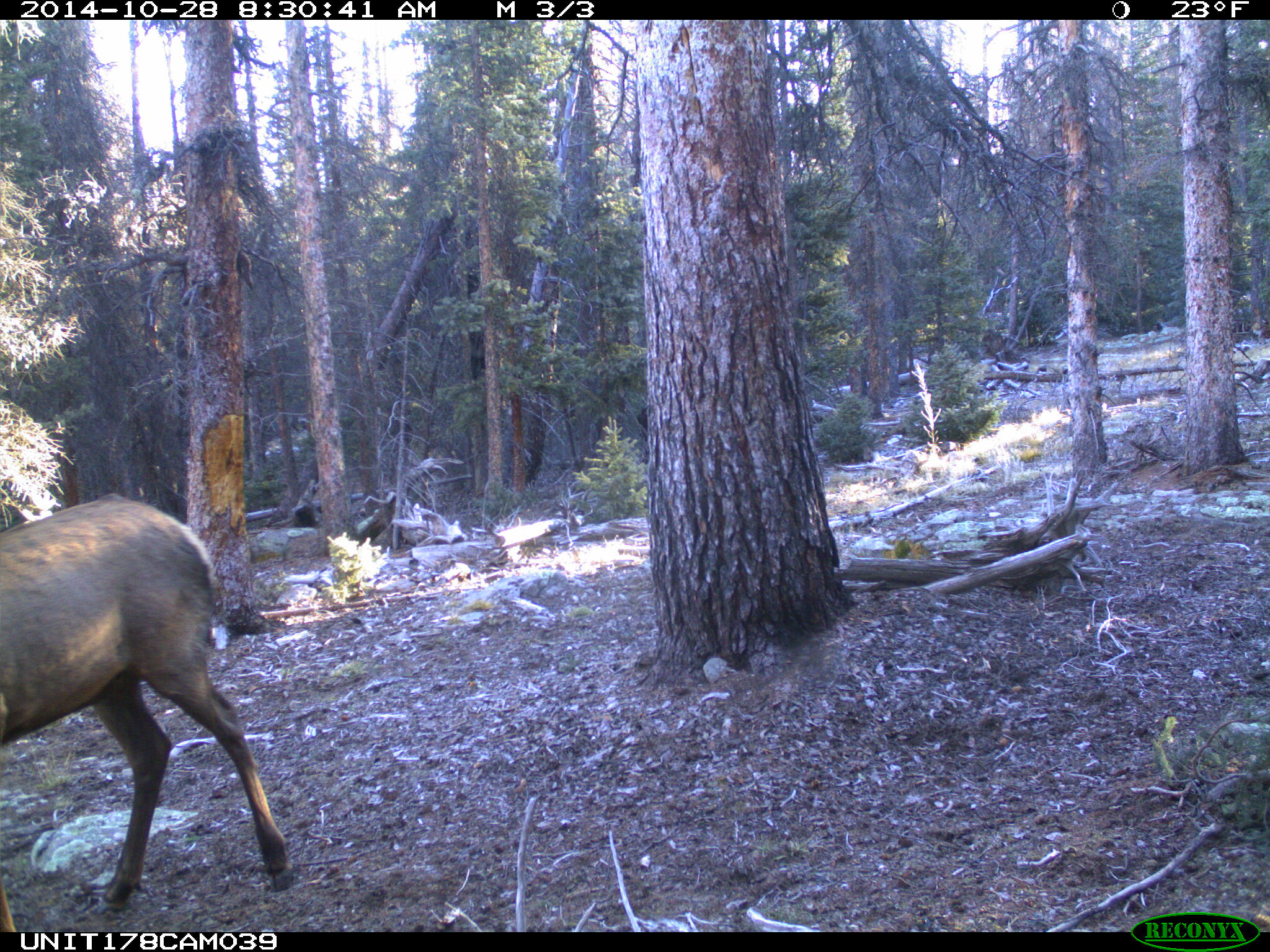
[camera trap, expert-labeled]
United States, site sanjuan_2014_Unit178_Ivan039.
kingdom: Animalia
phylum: Chordata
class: Mammalia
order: Artiodactyla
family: Cervidae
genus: Cervus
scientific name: Cervus elaphus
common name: red deer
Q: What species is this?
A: Cervus elaphus (red deer).